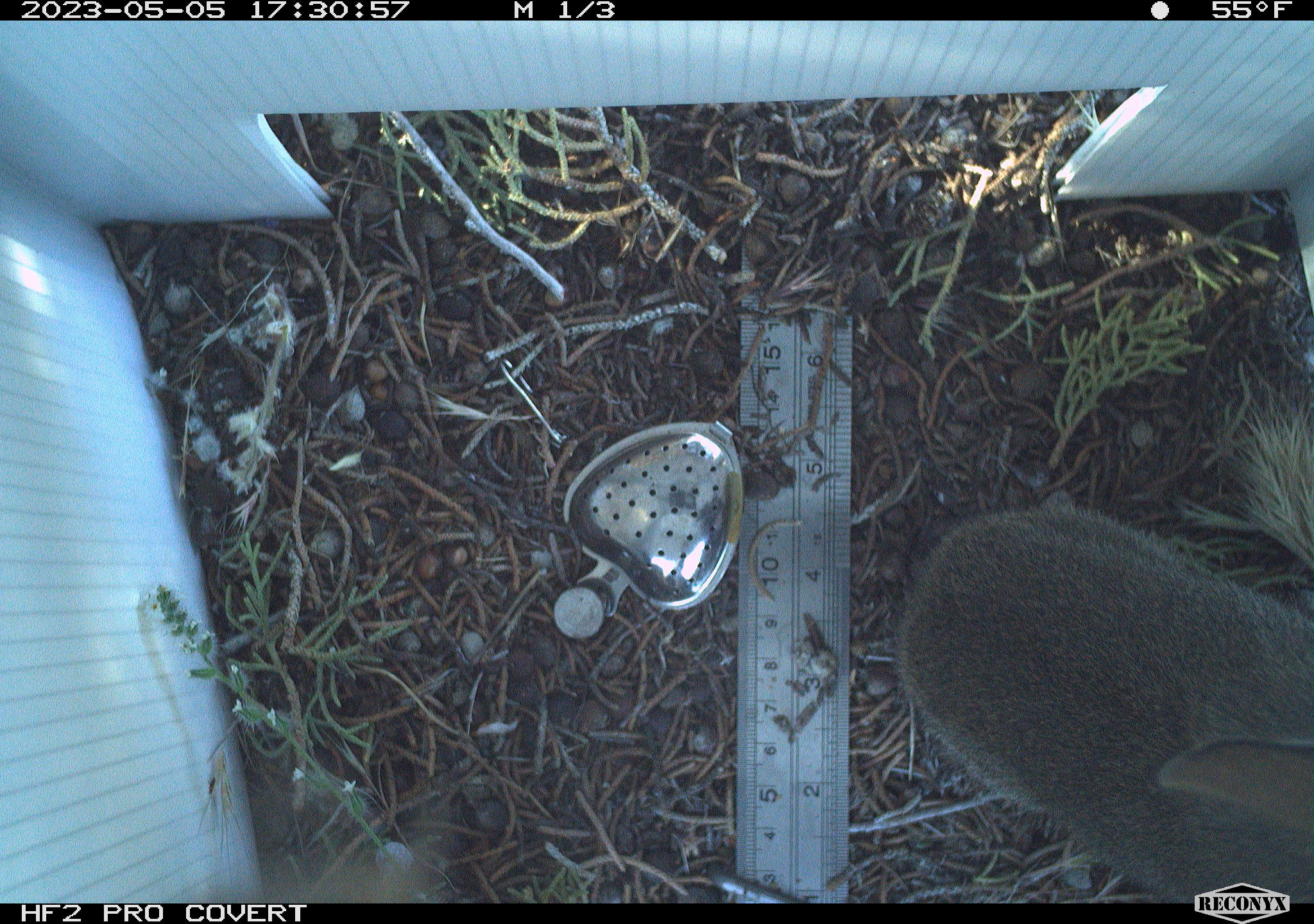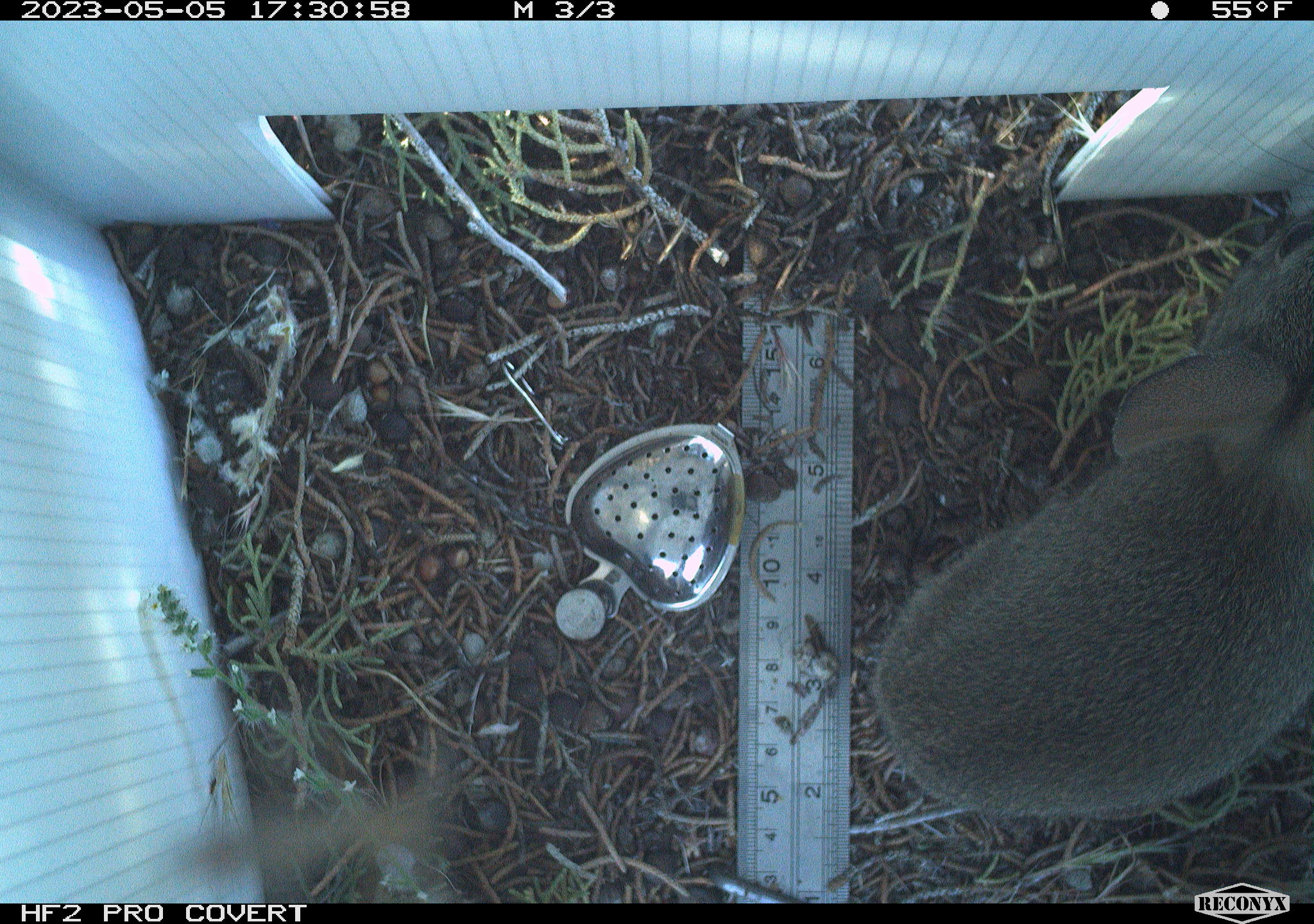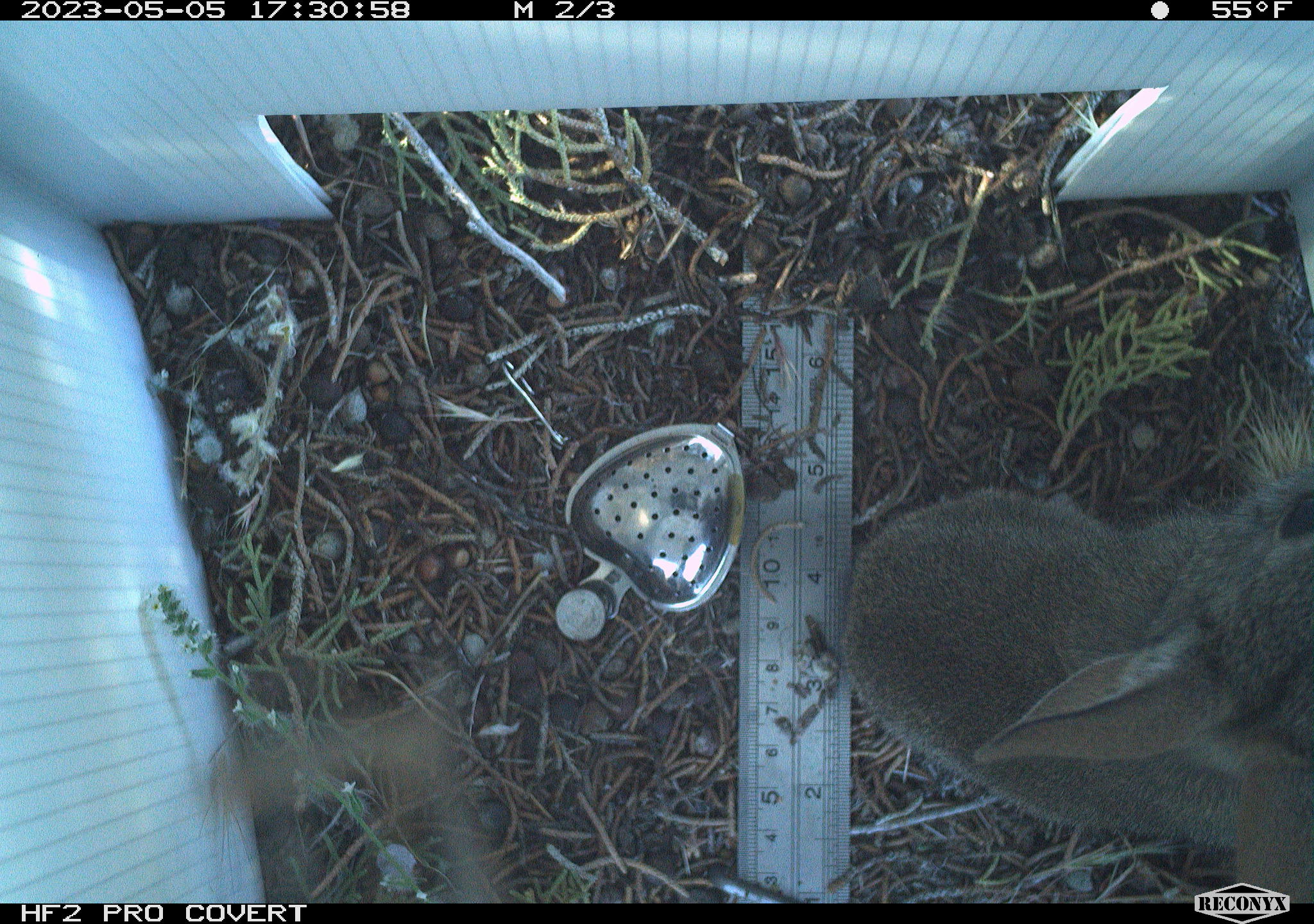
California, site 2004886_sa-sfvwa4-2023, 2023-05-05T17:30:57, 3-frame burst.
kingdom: Animalia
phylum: Chordata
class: Mammalia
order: Lagomorpha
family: Leporidae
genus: Sylvilagus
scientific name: Sylvilagus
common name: cottontail rabbits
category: sylvilagus species